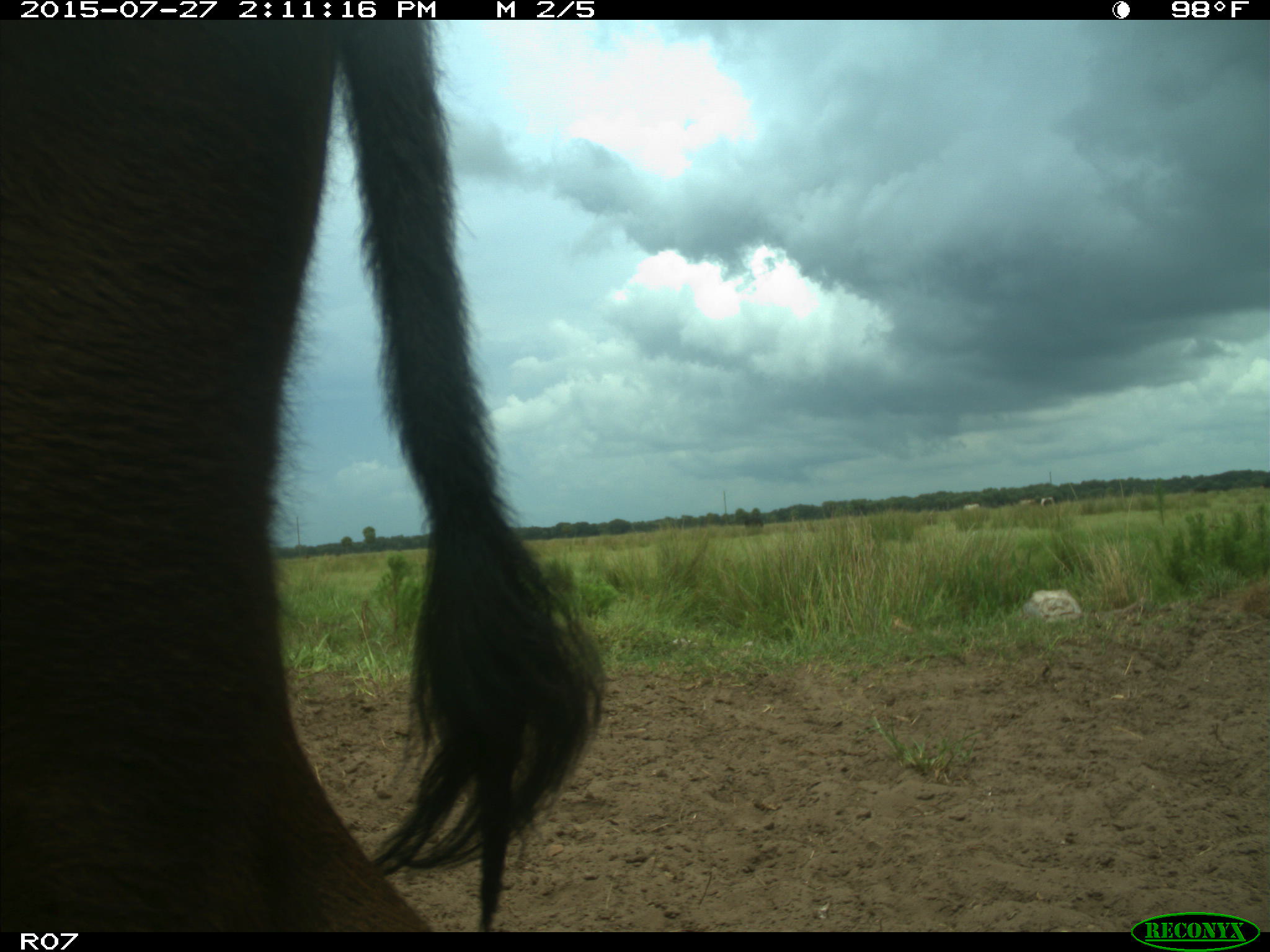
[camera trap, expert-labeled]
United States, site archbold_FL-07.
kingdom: Animalia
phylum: Chordata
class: Mammalia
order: Artiodactyla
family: Bovidae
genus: Bos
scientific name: Bos taurus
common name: domestic cow